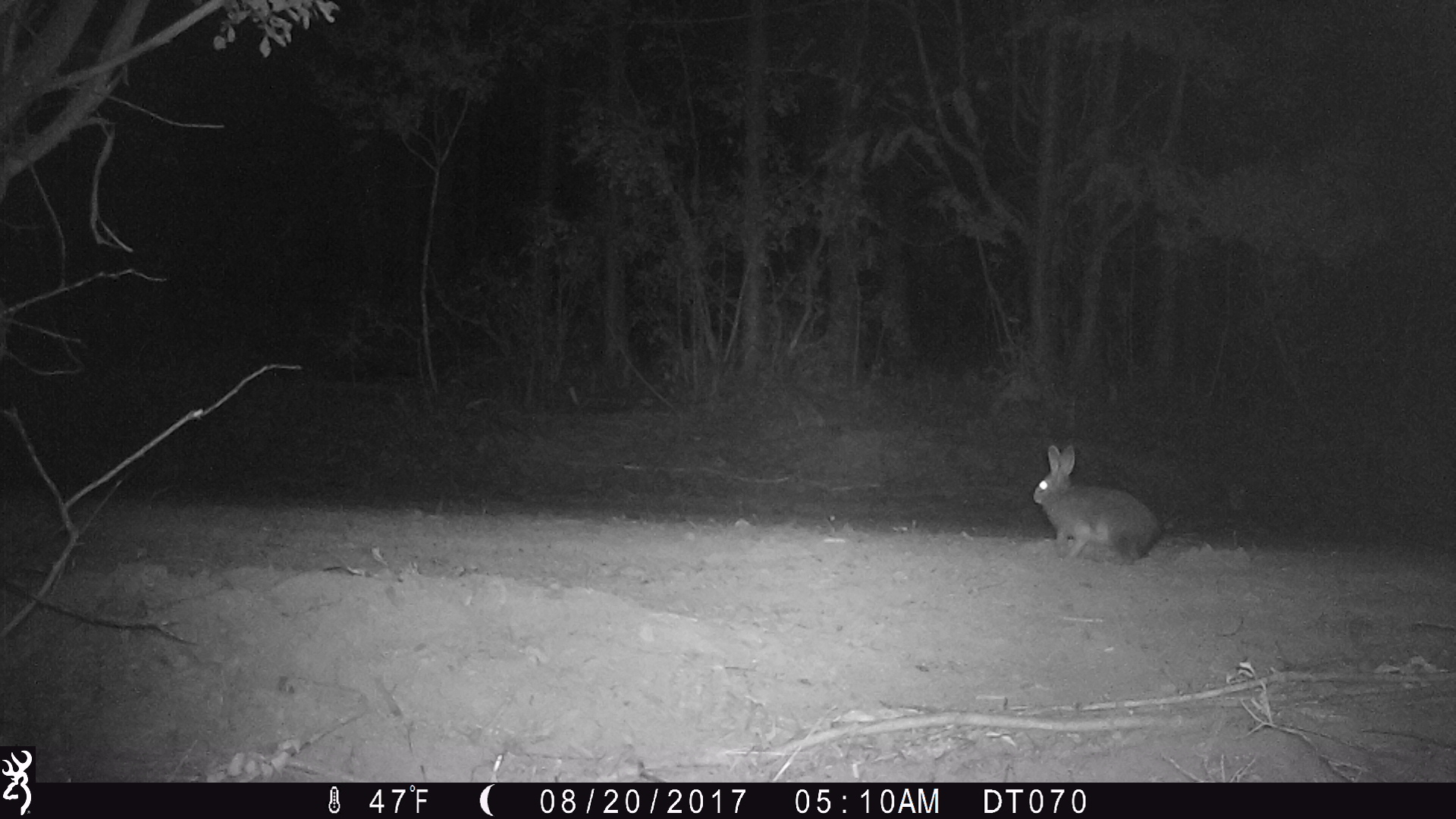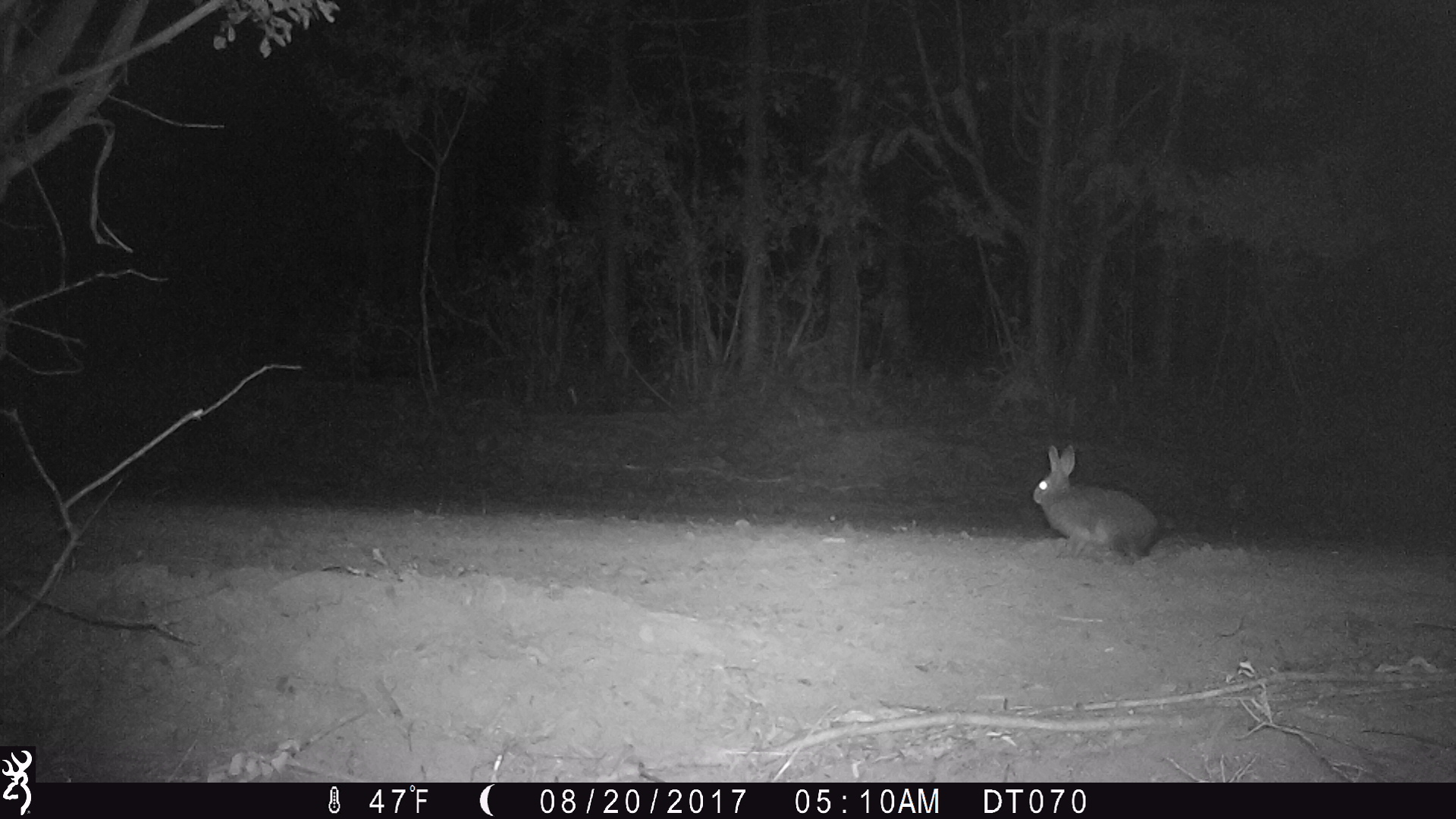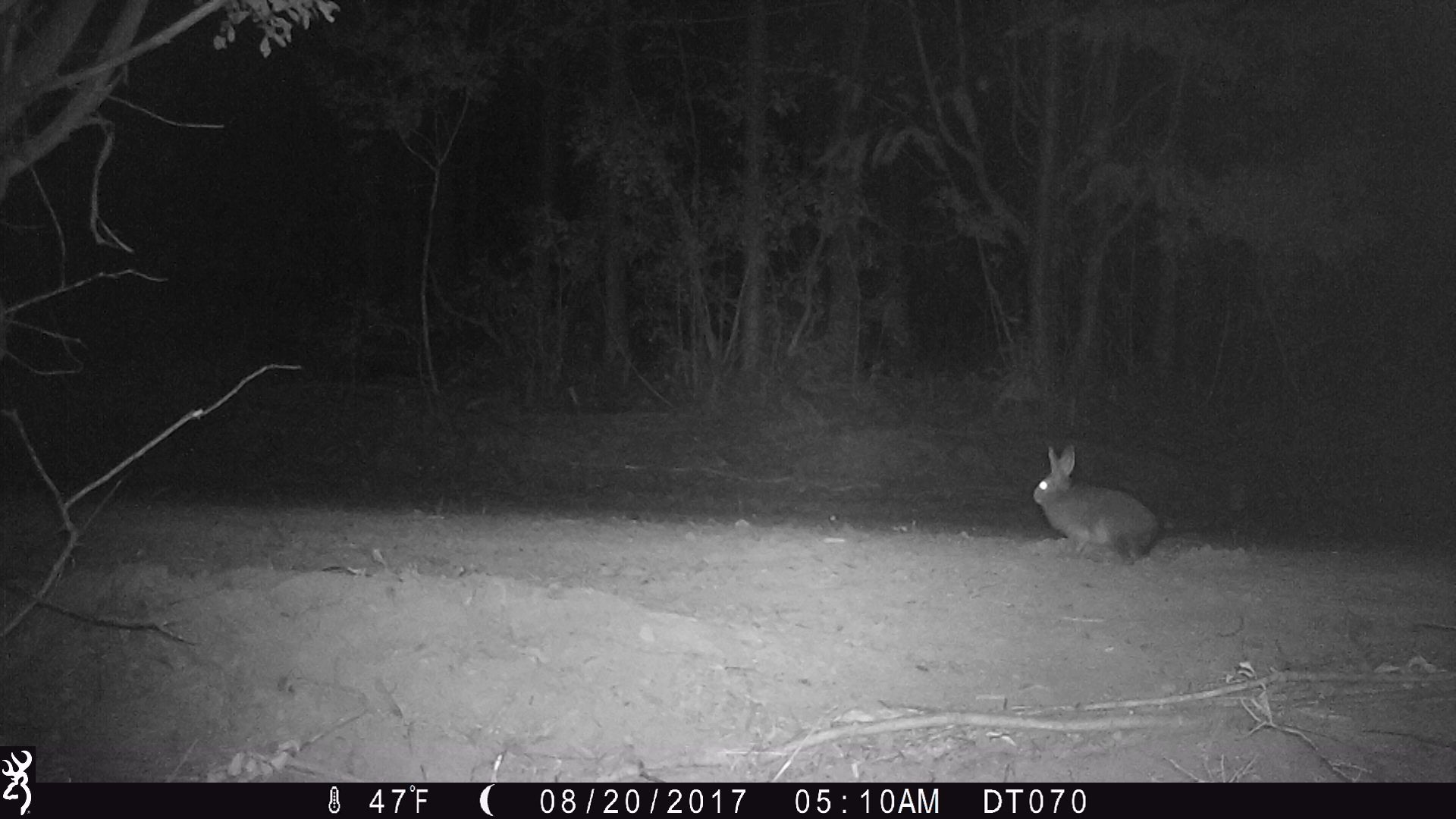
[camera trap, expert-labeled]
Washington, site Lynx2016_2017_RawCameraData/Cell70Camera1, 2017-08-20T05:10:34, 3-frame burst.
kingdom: Animalia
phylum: Chordata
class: Mammalia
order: Lagomorpha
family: Leporidae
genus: Lepus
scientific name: Lepus americanus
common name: snowshoe hare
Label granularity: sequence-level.